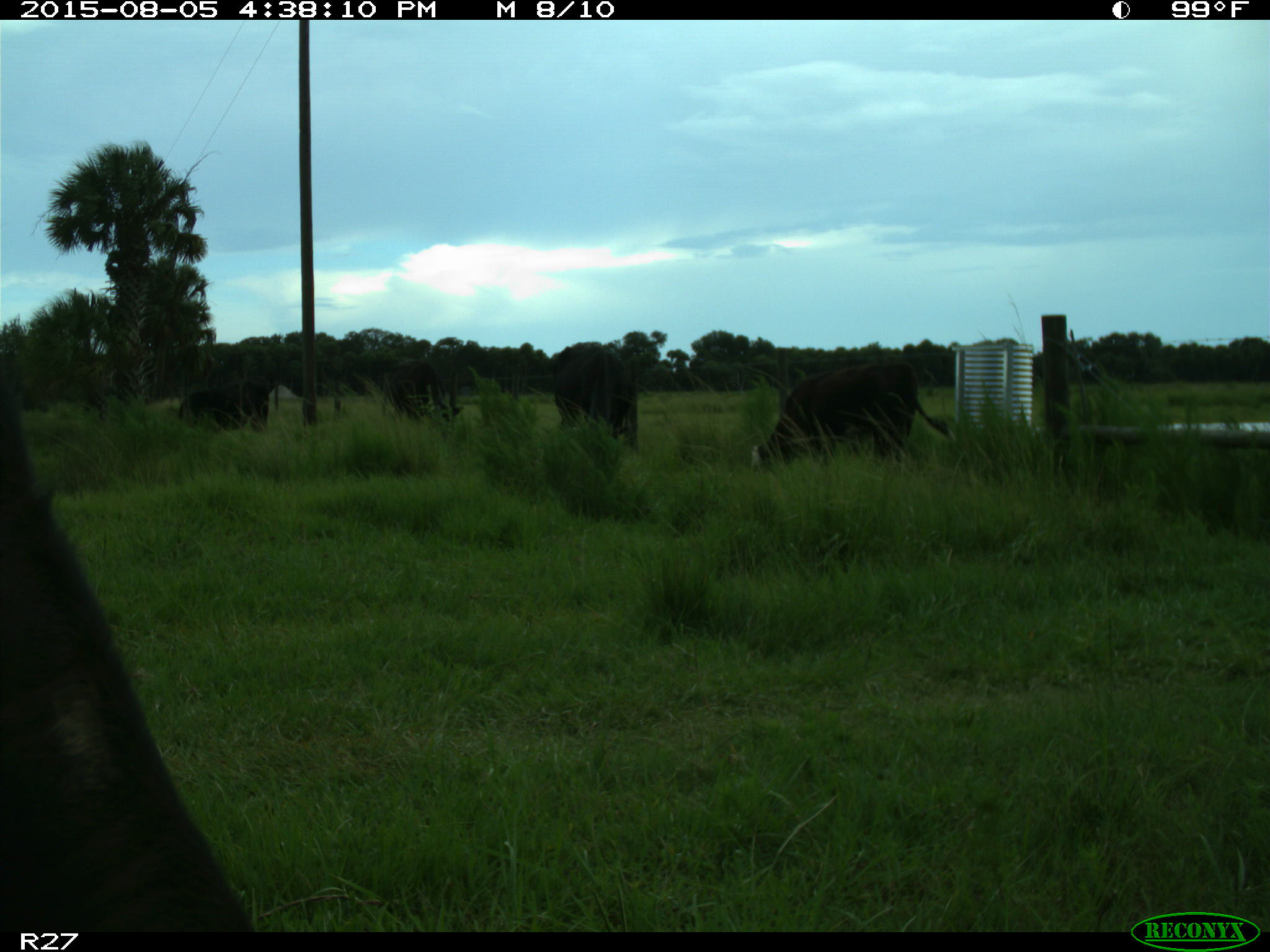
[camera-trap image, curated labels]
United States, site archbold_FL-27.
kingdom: Animalia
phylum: Chordata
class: Mammalia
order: Artiodactyla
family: Bovidae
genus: Bos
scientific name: Bos taurus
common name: domestic cow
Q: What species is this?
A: Bos taurus (domestic cow).